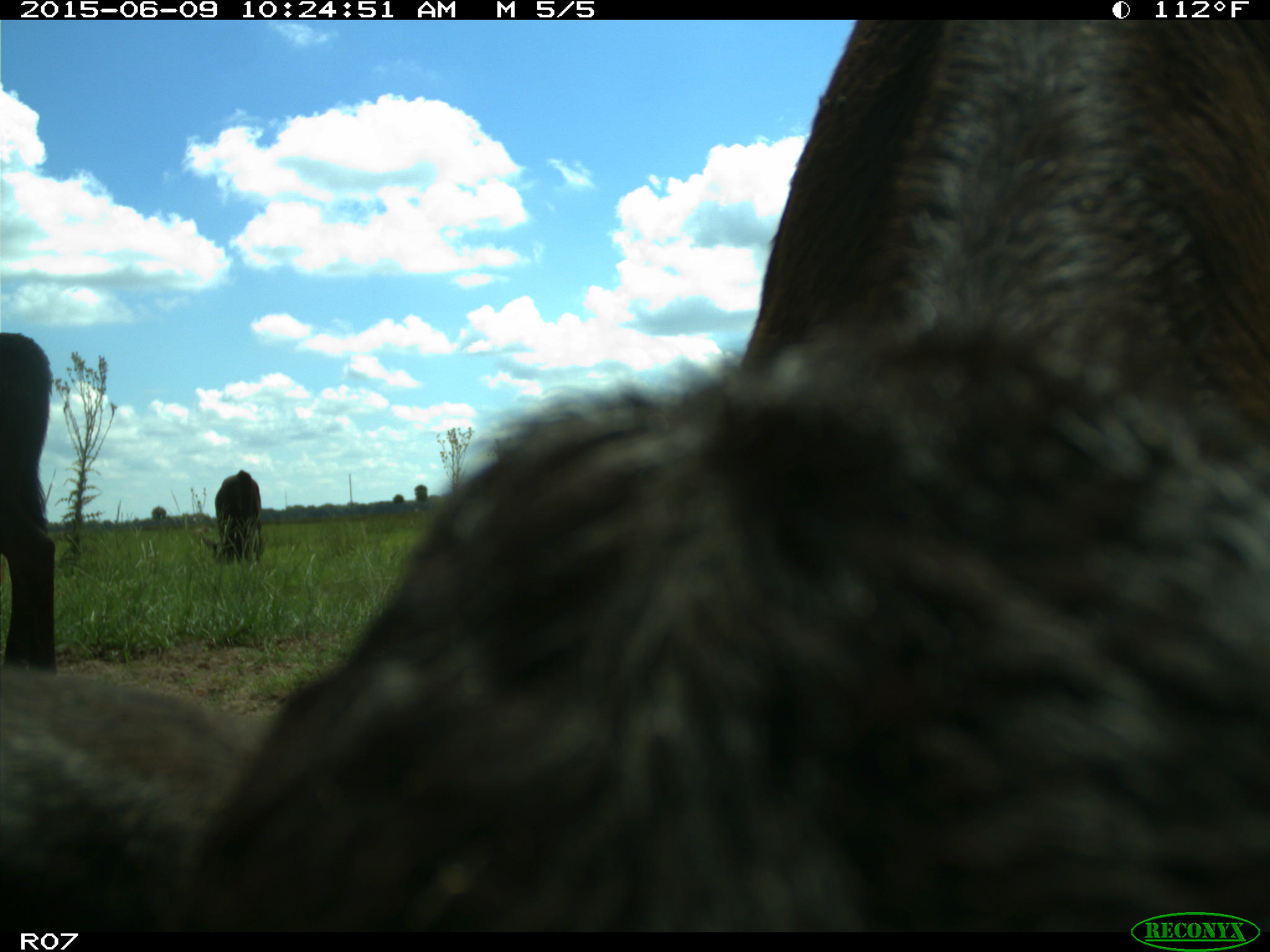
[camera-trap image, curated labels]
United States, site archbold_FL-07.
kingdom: Animalia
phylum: Chordata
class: Mammalia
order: Artiodactyla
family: Bovidae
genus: Bos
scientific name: Bos taurus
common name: domestic cow